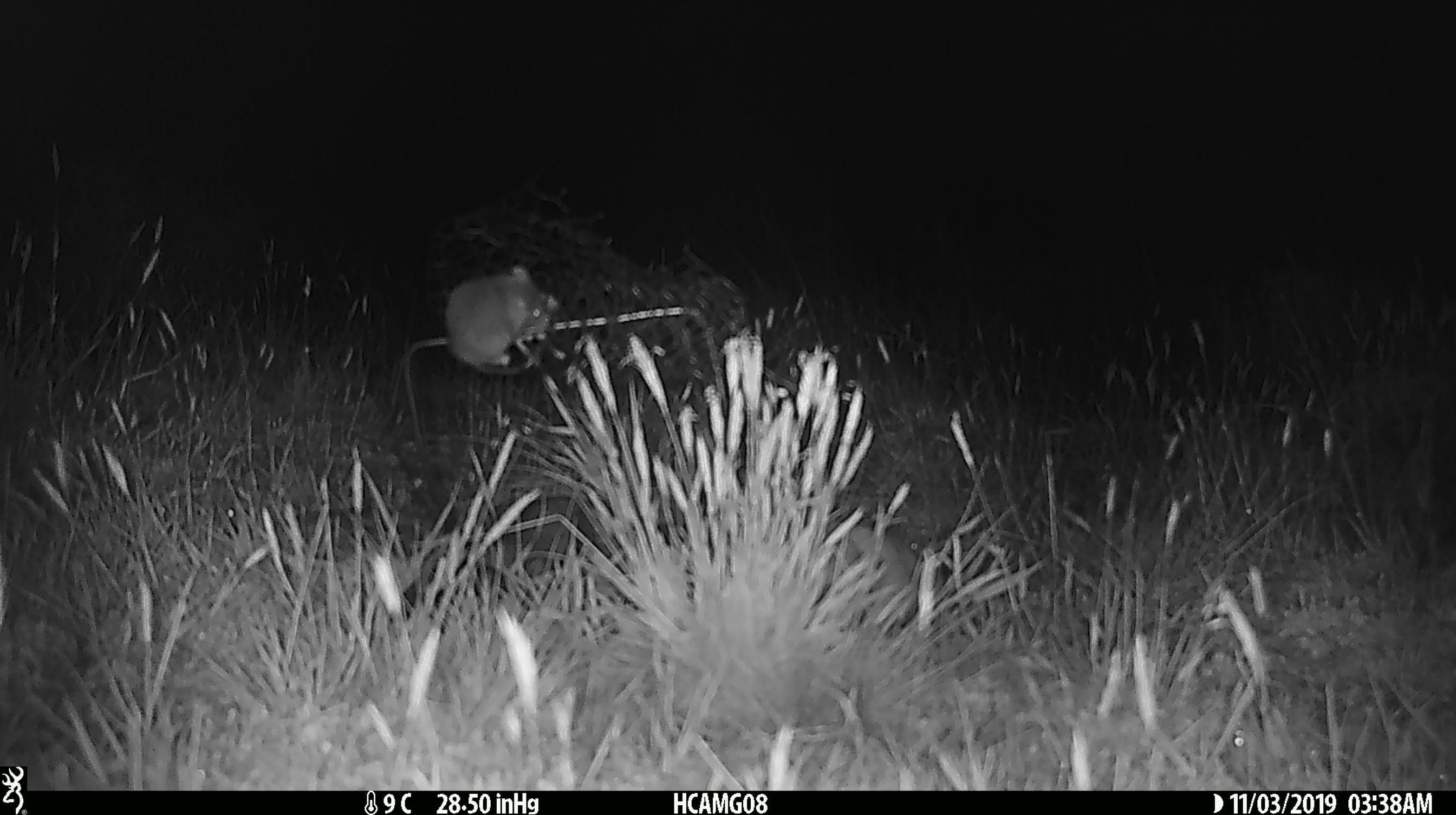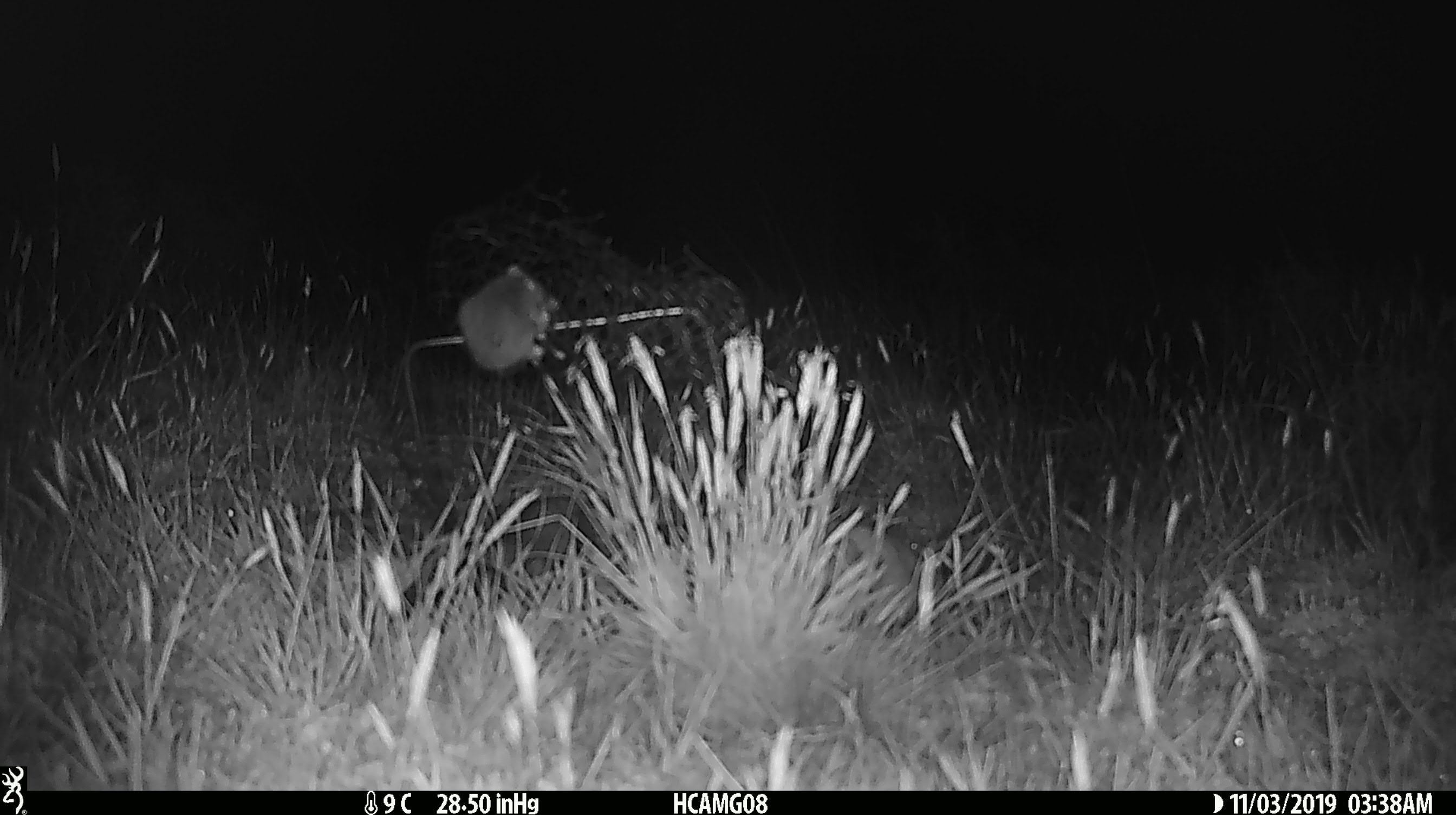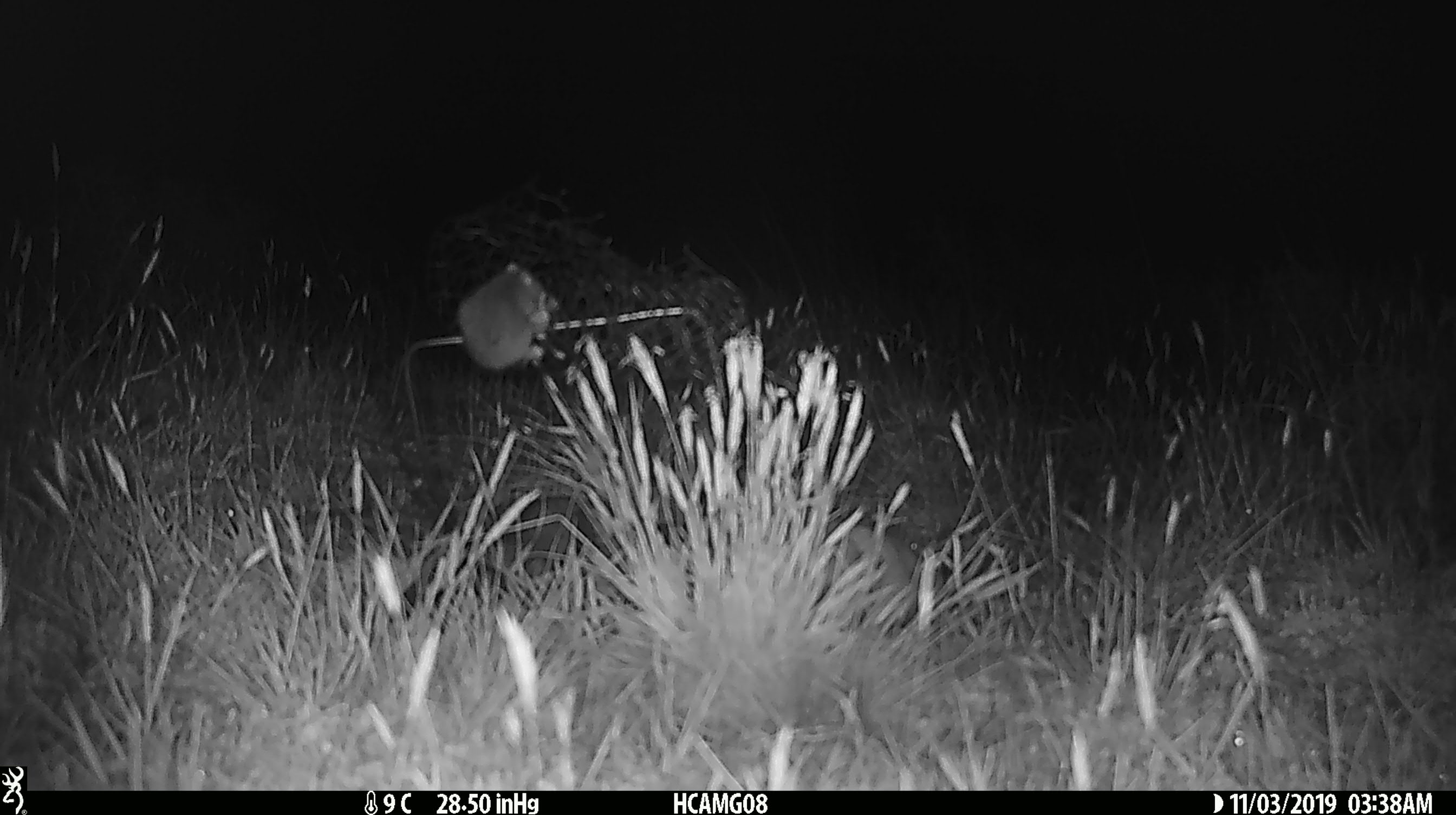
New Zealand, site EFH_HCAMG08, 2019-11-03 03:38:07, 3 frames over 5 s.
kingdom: Animalia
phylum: Chordata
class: Mammalia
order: Rodentia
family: Muridae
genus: Mus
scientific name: Mus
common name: mouse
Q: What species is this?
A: Mouse (Mus).